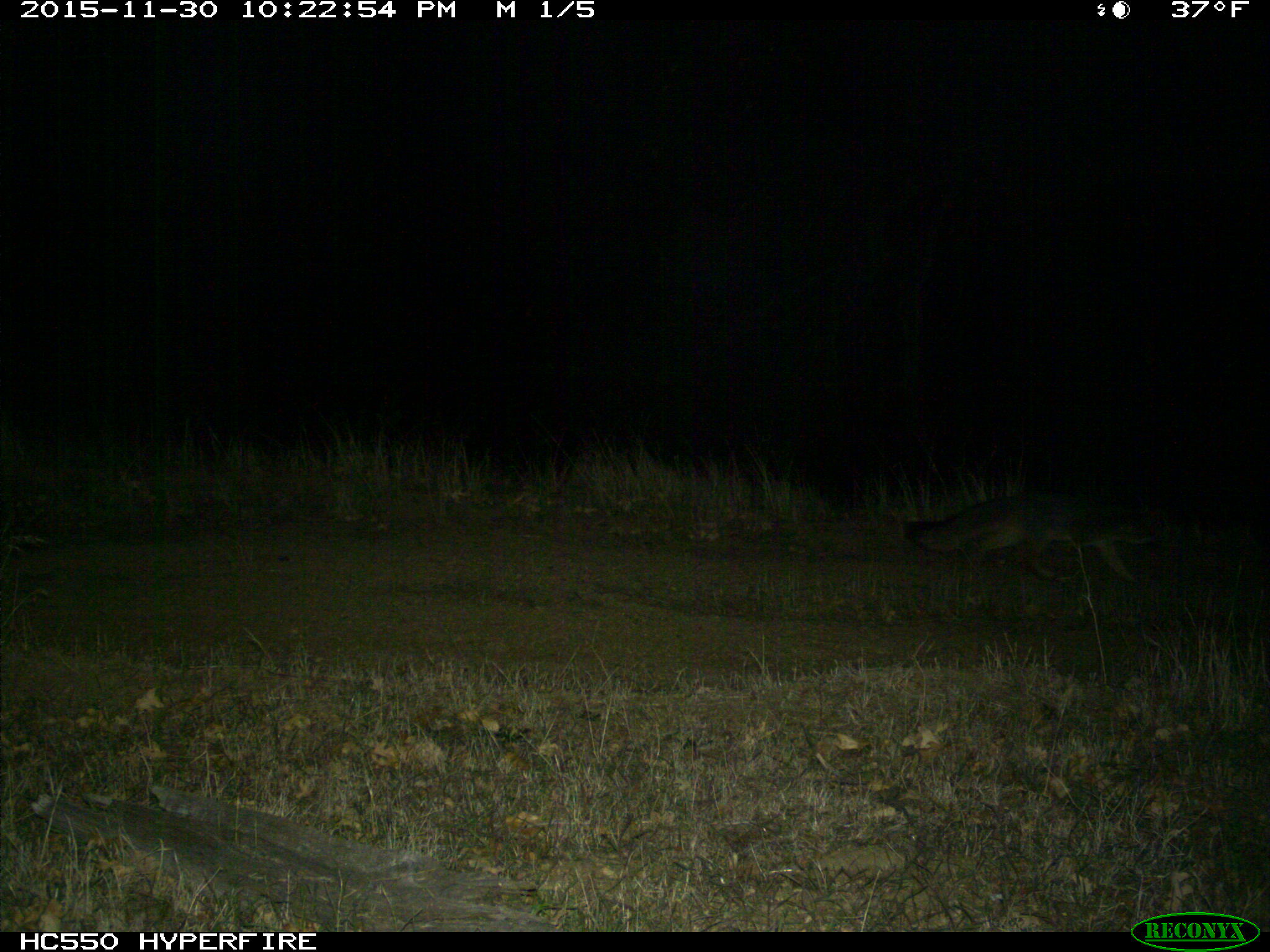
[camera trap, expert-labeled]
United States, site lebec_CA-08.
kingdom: Animalia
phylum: Chordata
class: Mammalia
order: Carnivora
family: Canidae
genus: Urocyon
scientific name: Urocyon cinereoargenteus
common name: gray fox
Urocyon cinereoargenteus (gray fox).